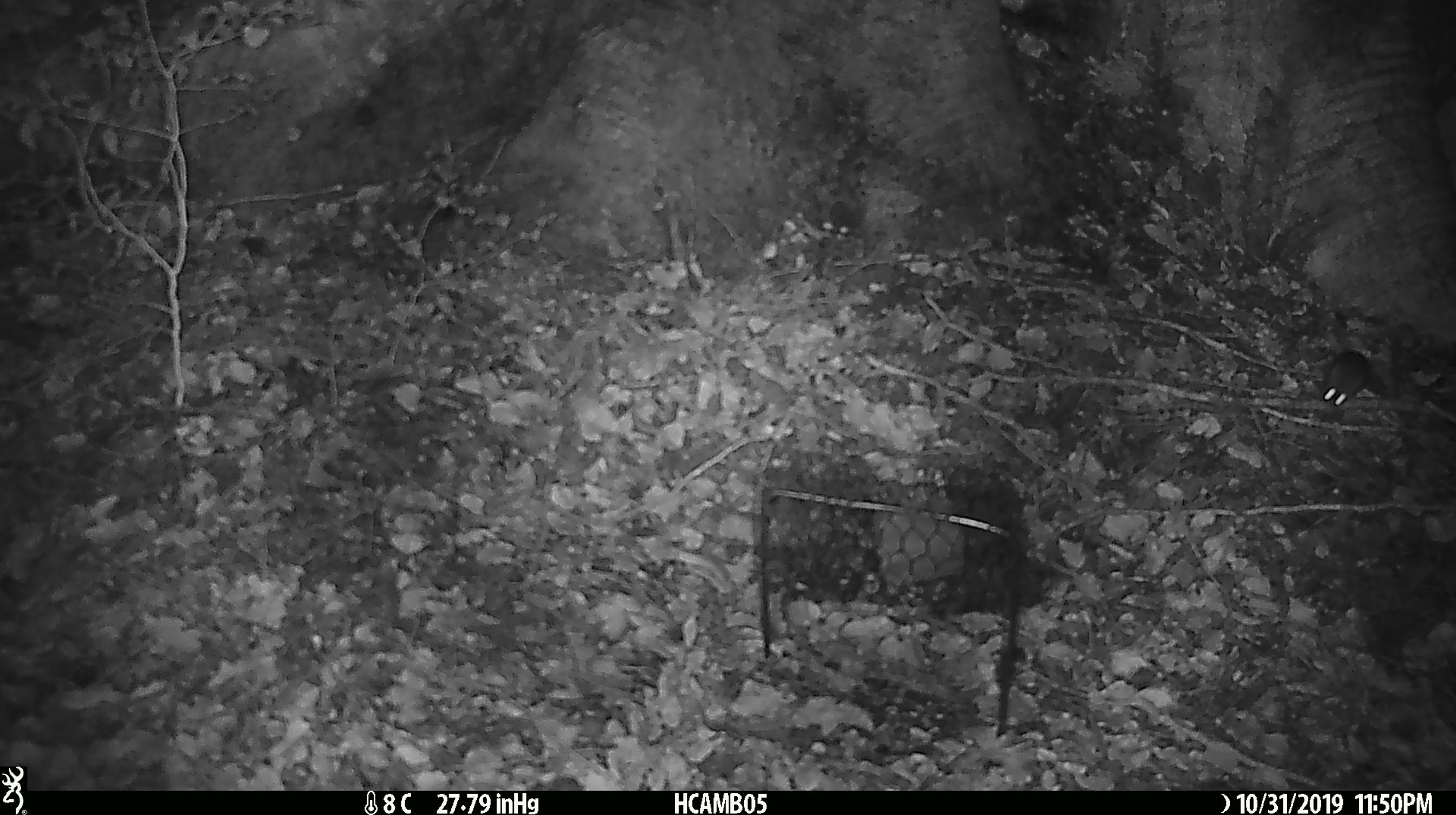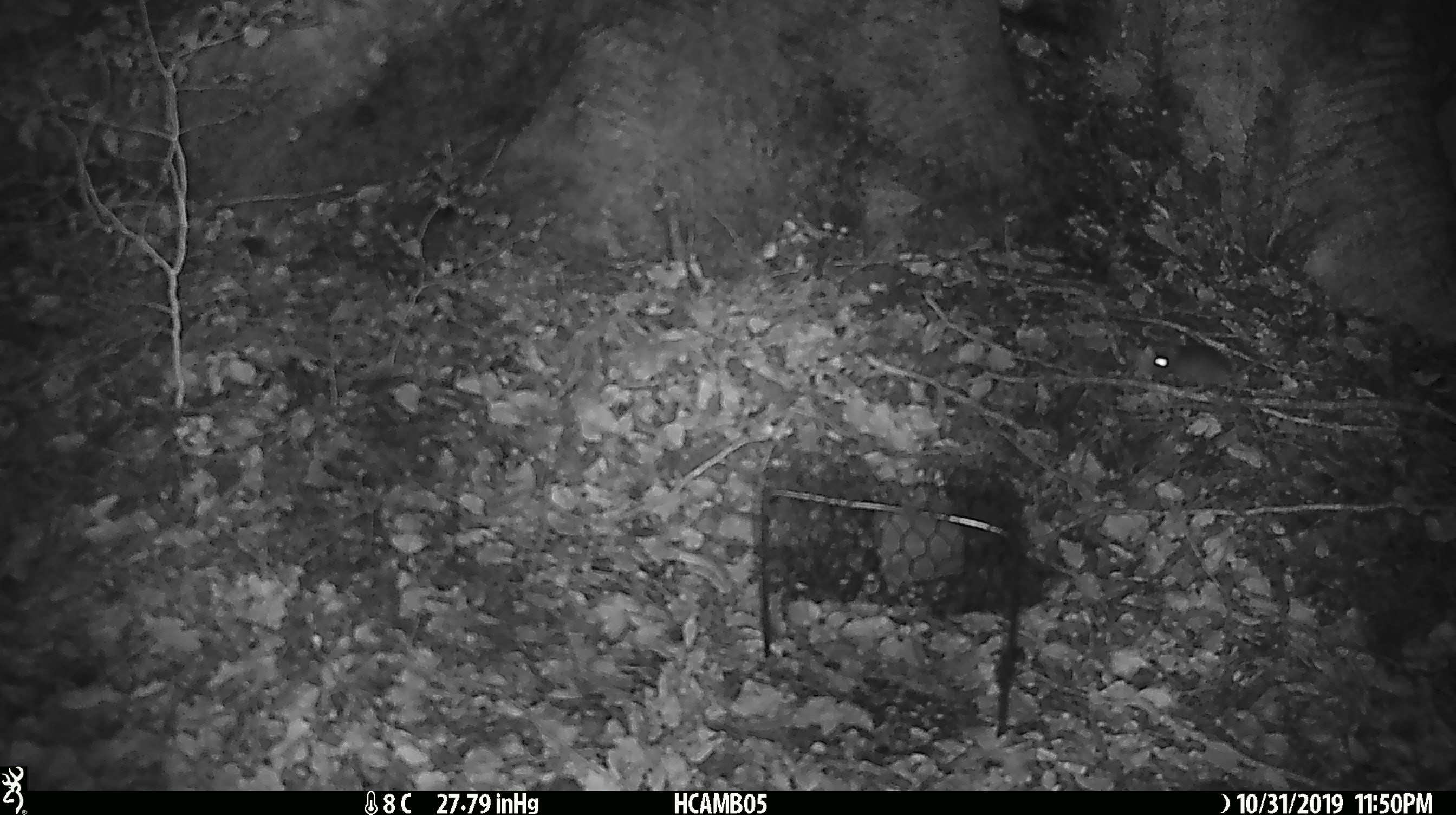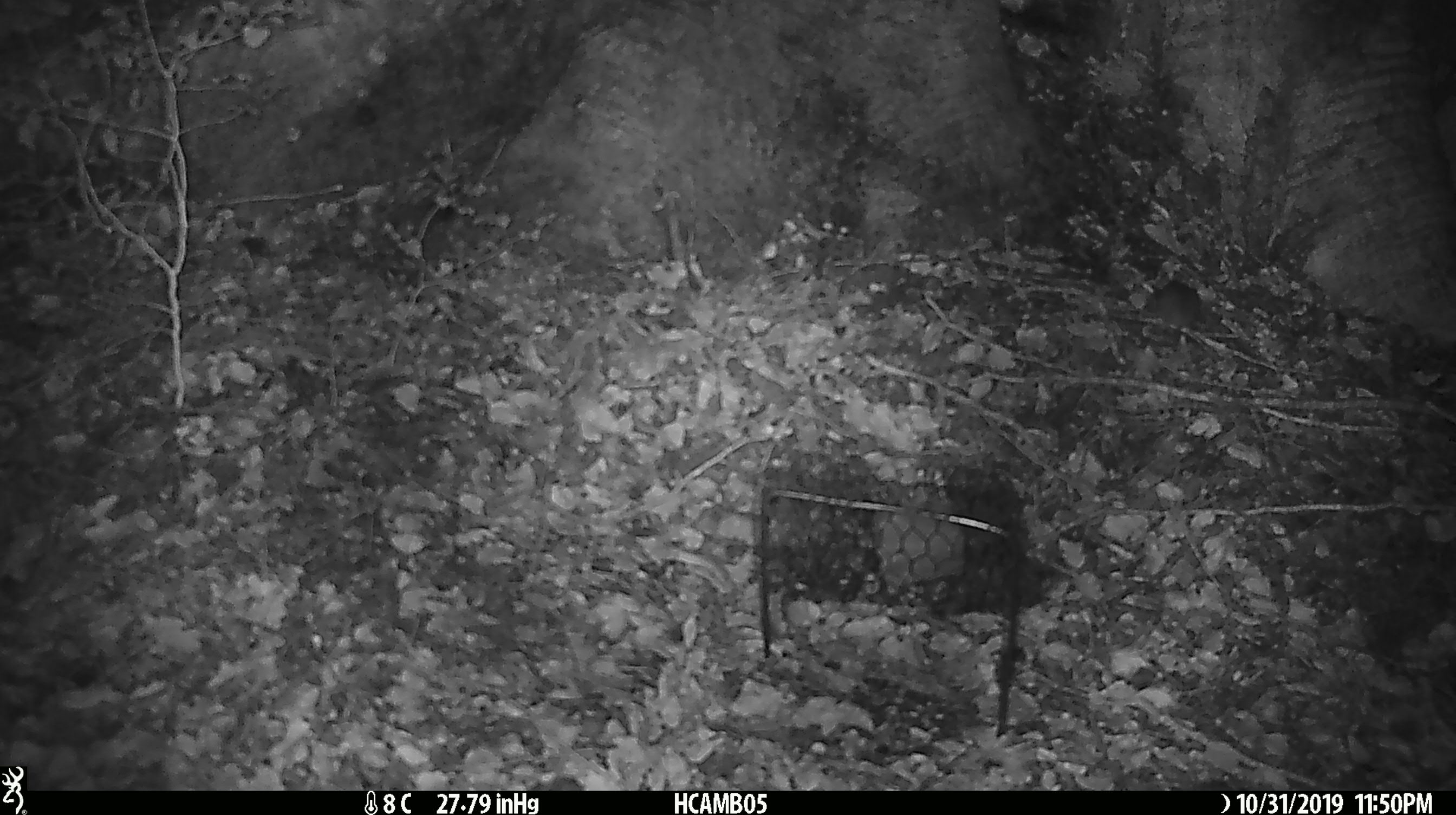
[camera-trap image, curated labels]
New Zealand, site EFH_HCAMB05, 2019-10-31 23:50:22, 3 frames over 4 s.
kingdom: Animalia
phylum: Chordata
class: Mammalia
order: Rodentia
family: Muridae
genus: Mus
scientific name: Mus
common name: mouse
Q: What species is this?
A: Mouse (Mus).